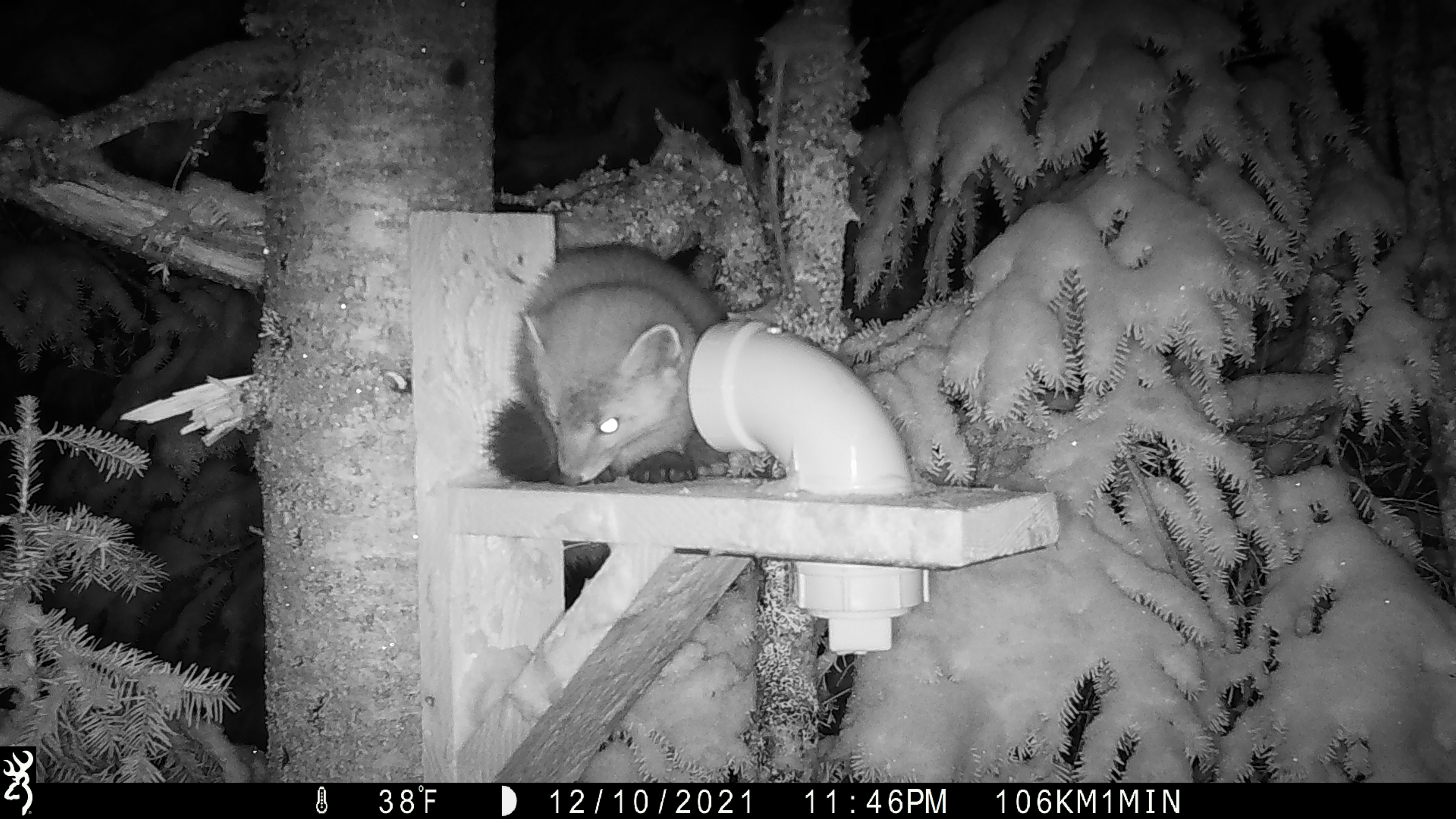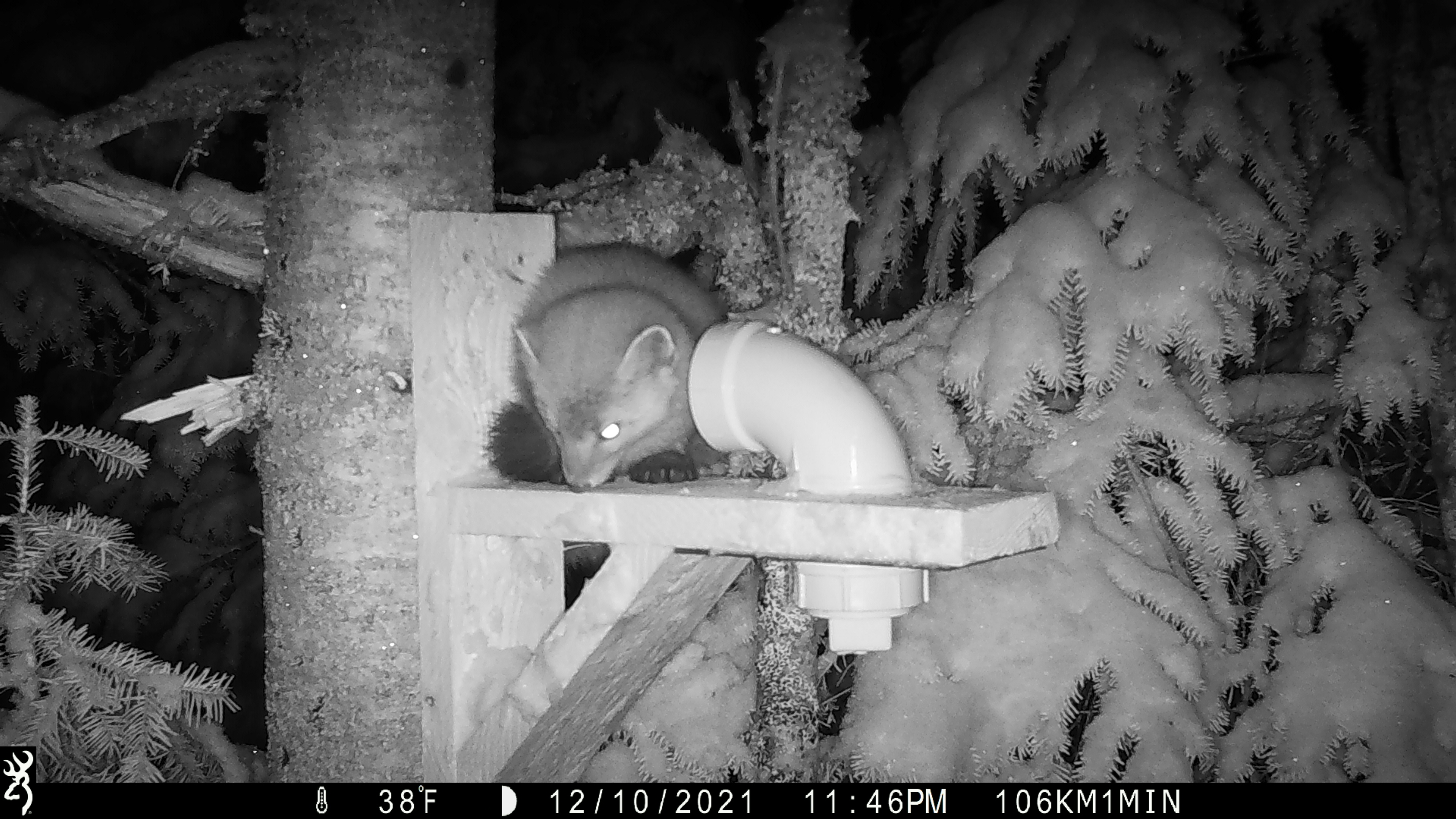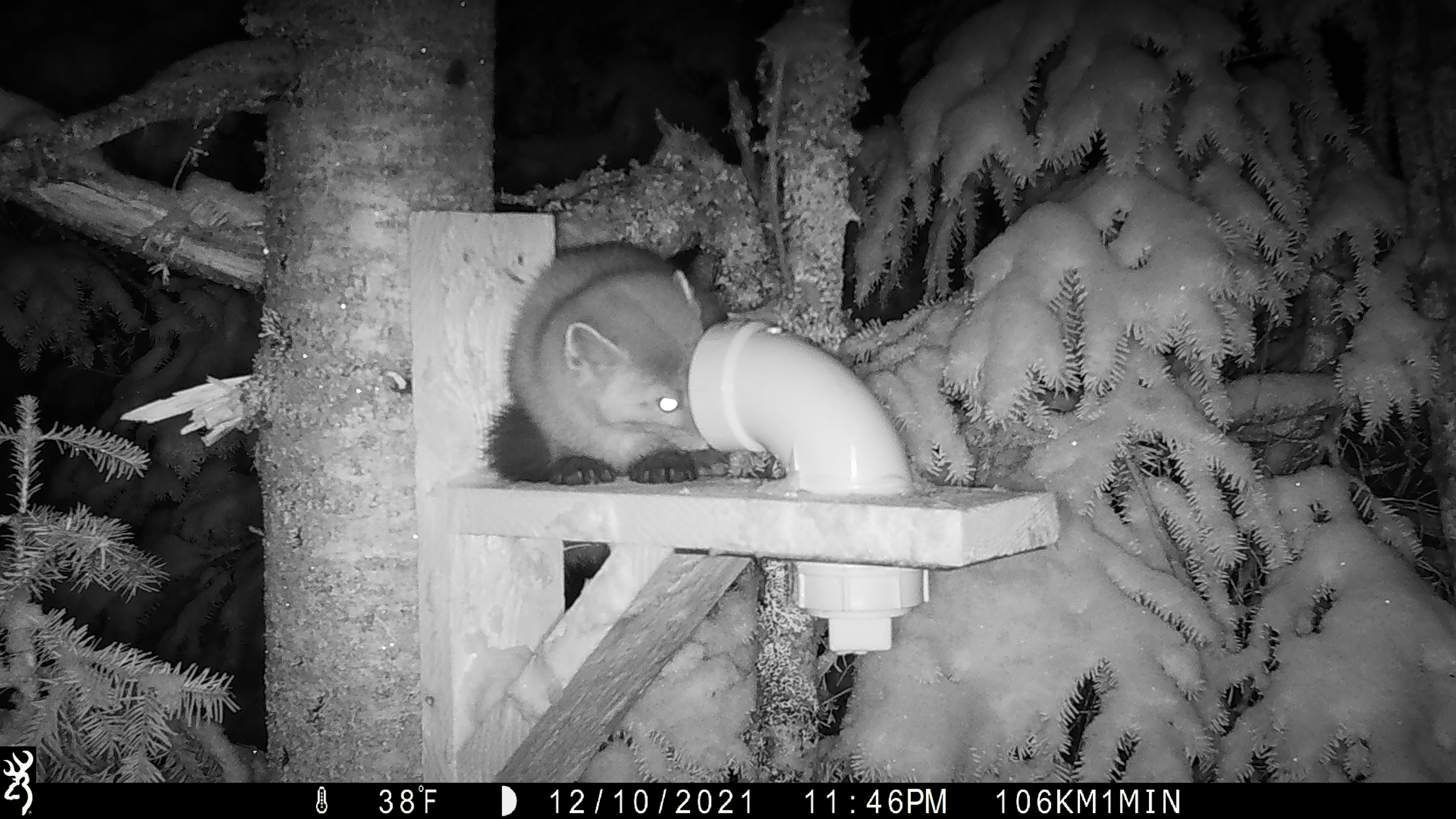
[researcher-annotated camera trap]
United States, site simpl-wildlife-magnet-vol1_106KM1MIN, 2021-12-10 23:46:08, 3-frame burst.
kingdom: Animalia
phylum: Chordata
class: Mammalia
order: Carnivora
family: Mustelidae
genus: Martes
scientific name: Martes americana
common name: american marten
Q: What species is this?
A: American marten (Martes americana).